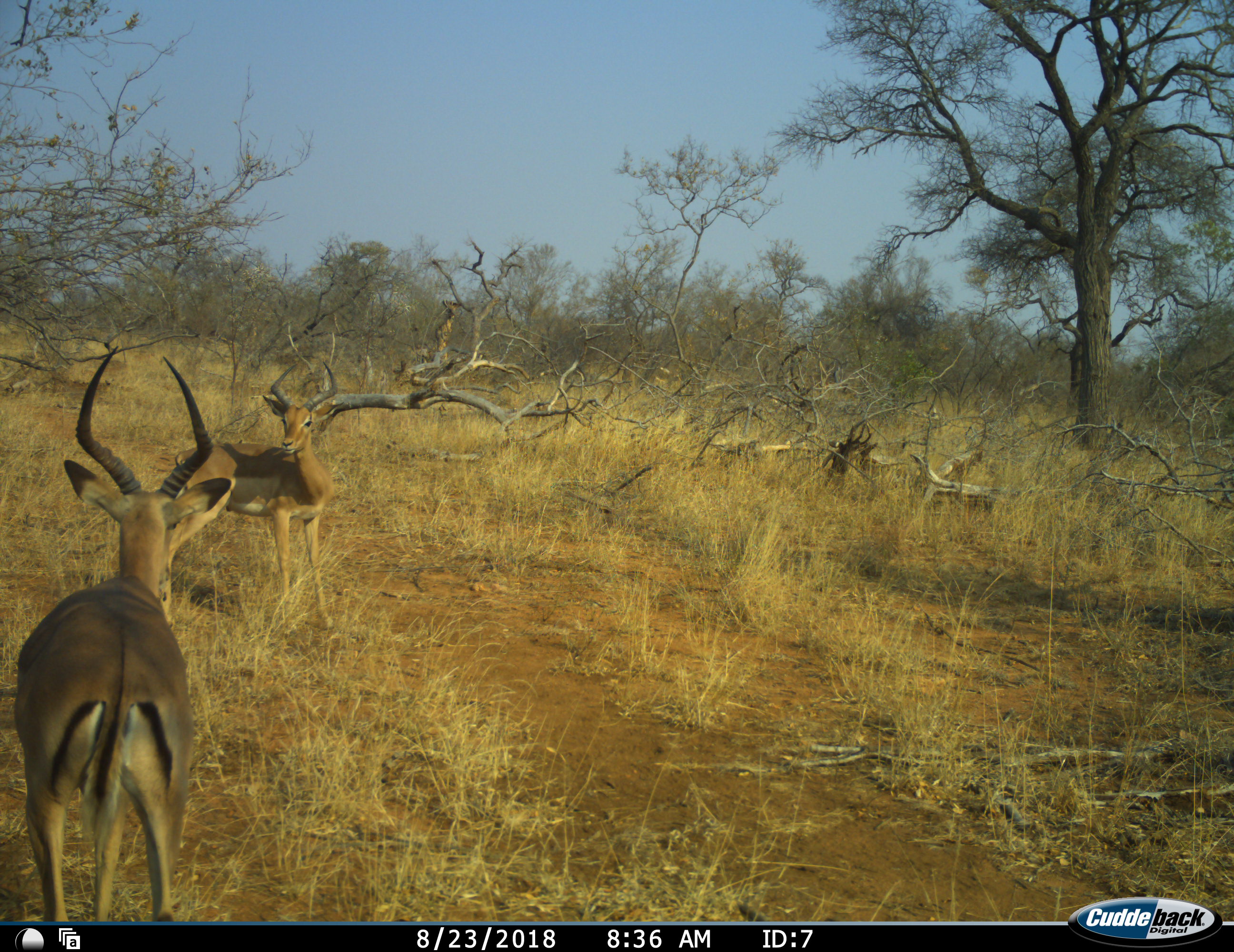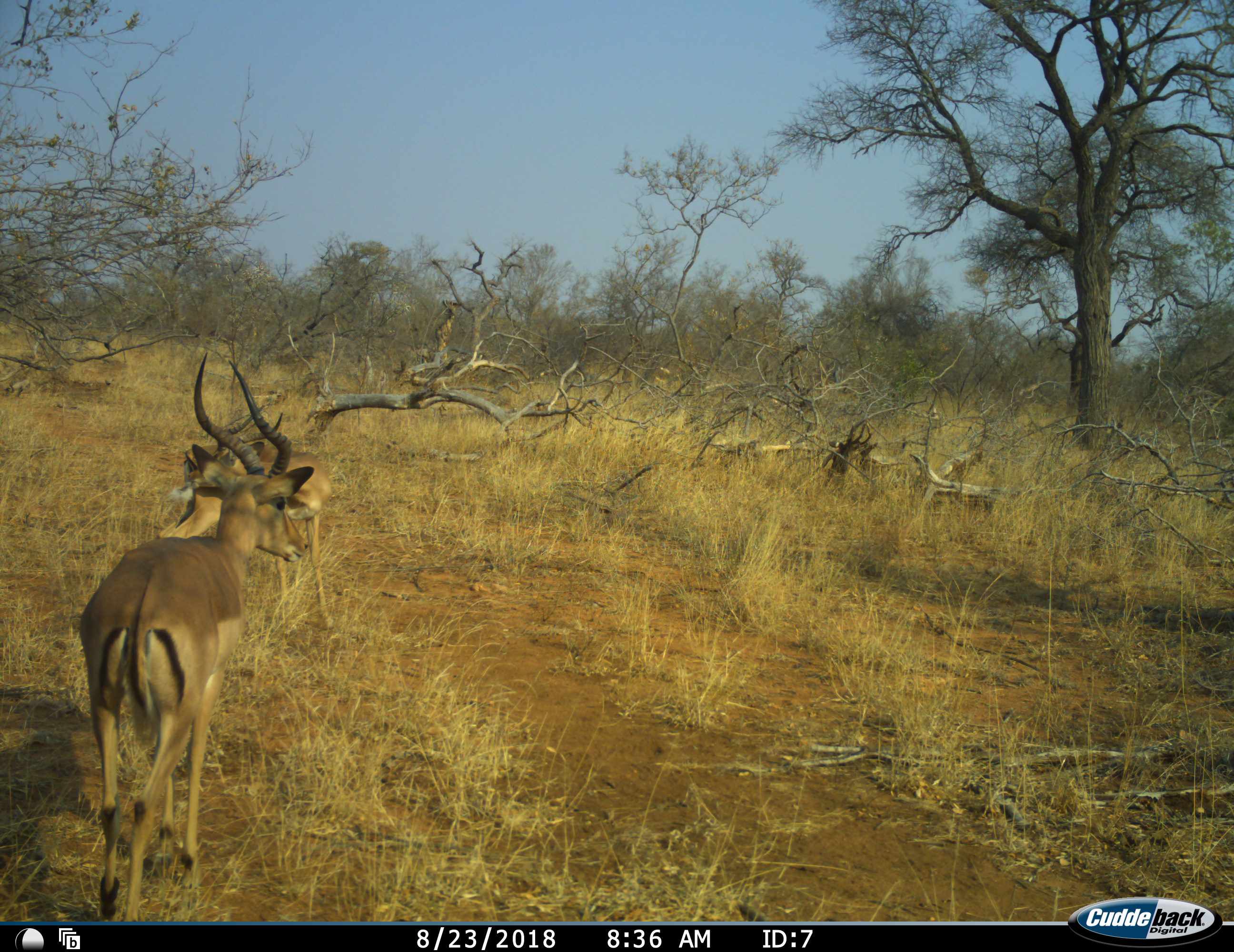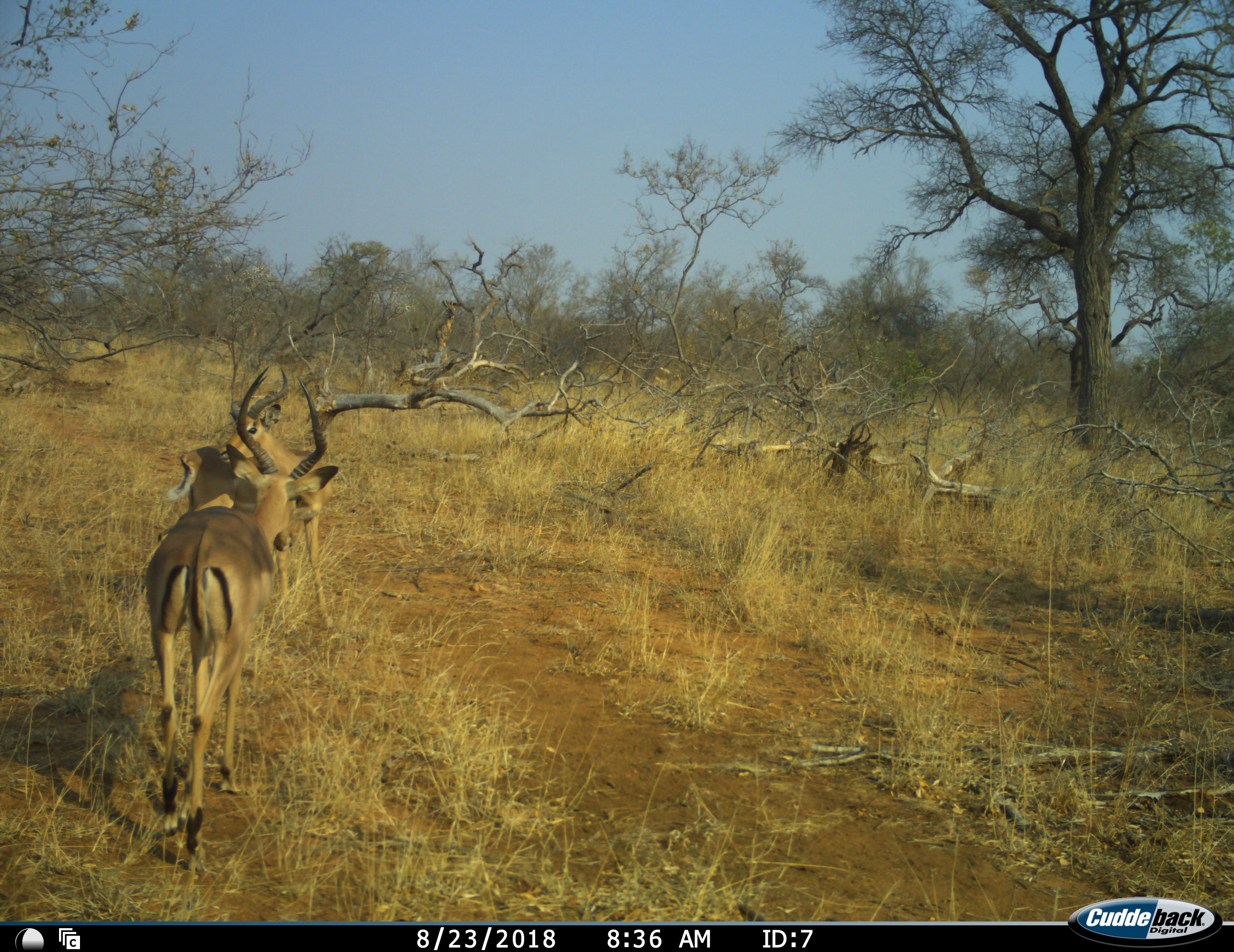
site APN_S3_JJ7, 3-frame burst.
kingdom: Animalia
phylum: Chordata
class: Mammalia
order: Artiodactyla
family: Bovidae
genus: Aepyceros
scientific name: Aepyceros melampus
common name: impala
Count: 2.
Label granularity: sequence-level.